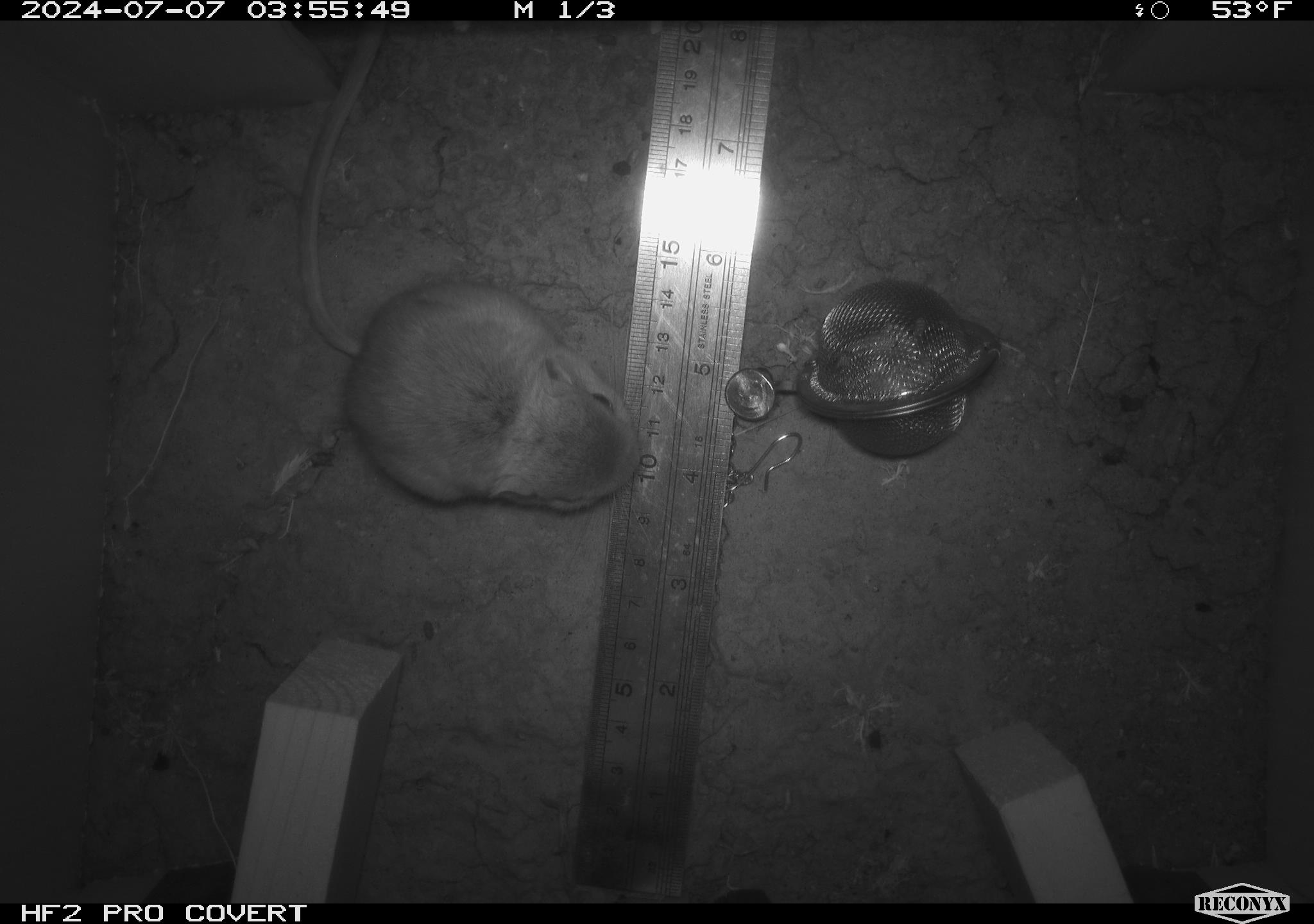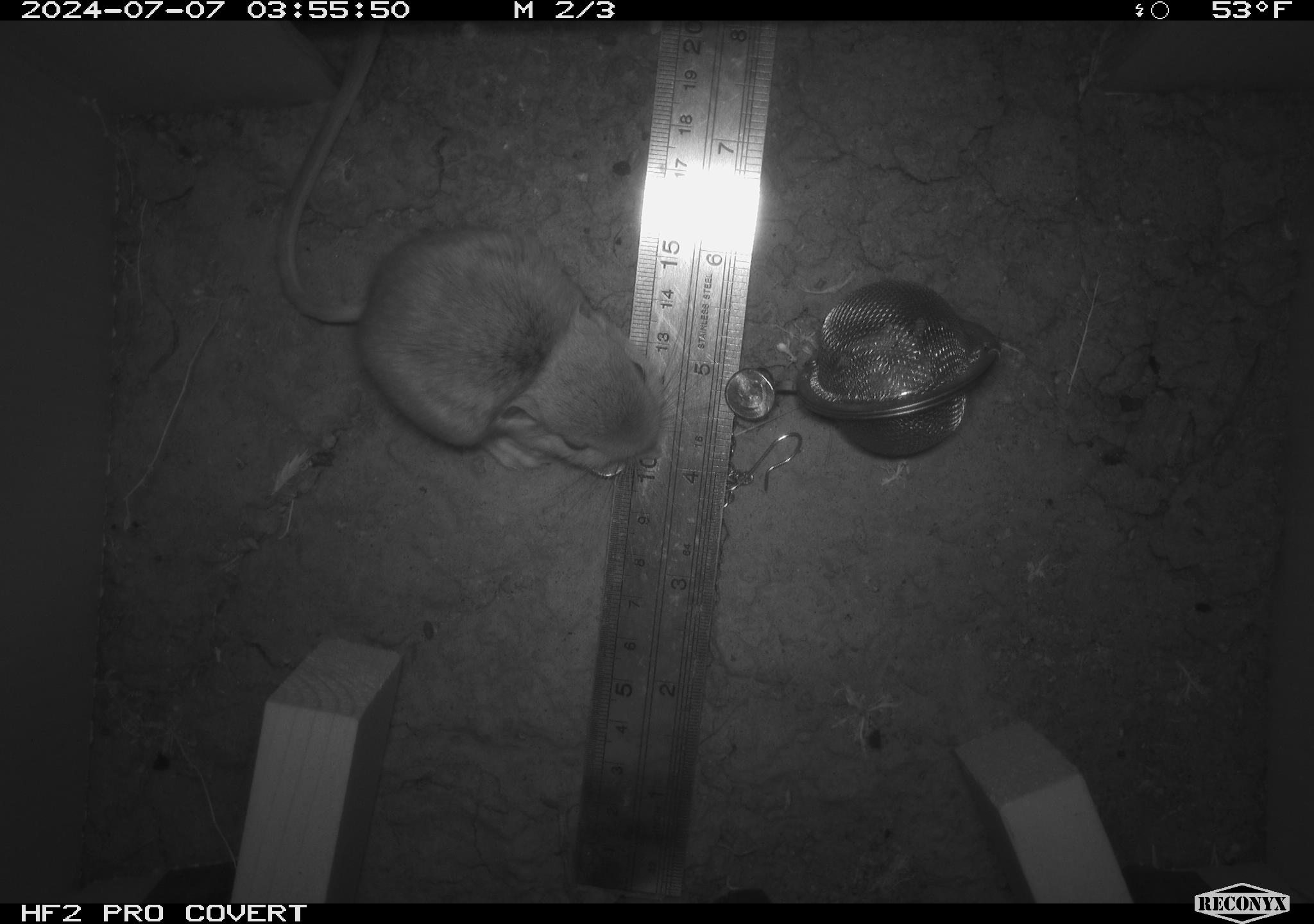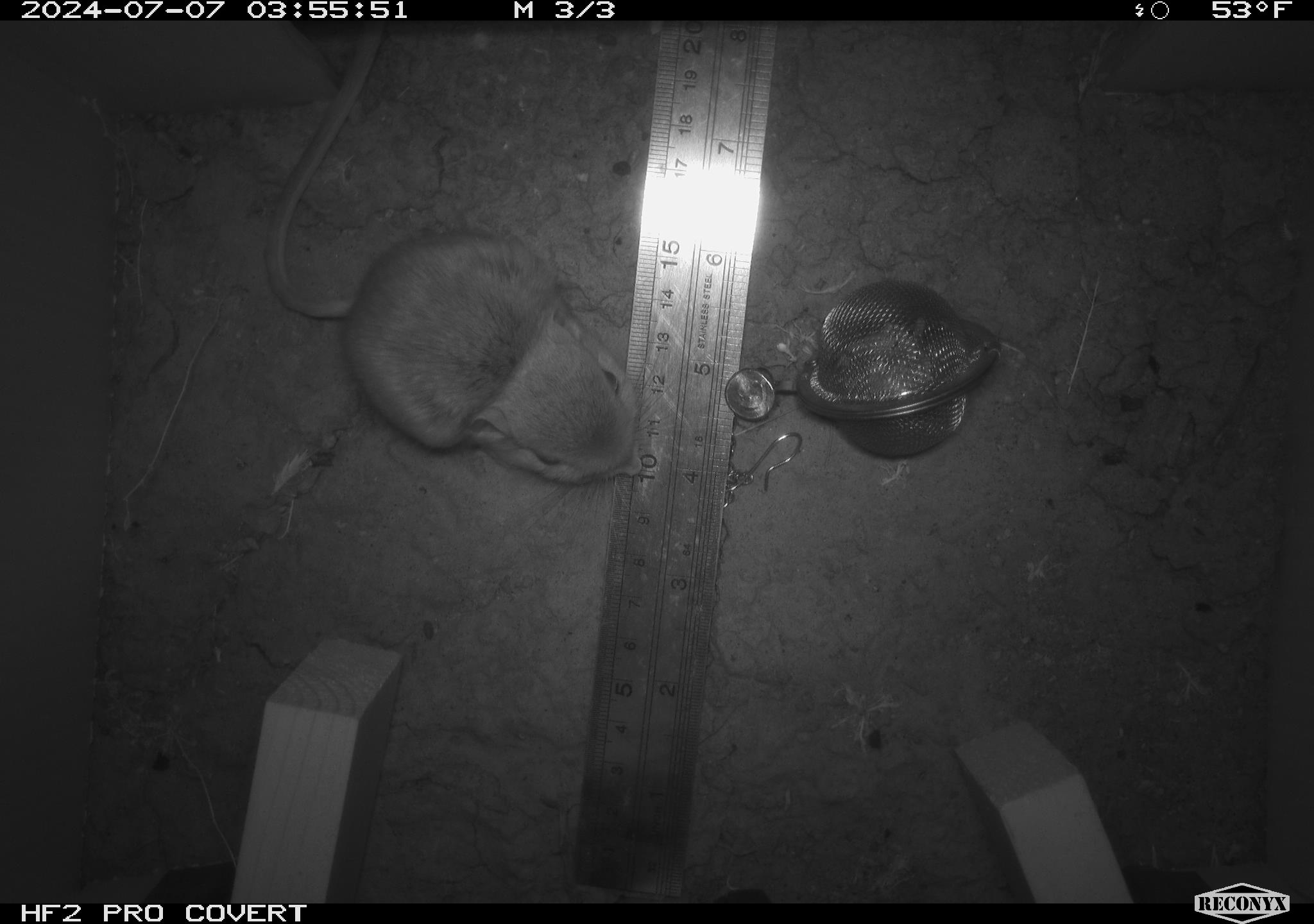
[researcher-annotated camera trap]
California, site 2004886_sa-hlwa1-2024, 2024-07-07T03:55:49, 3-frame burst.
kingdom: Animalia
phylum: Chordata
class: Mammalia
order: Rodentia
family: Heteromyidae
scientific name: Heteromyidae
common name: kangaroo rats and pocket mice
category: heteromyidae family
Heteromyidae family (kangaroo rats and pocket mice) (Heteromyidae).